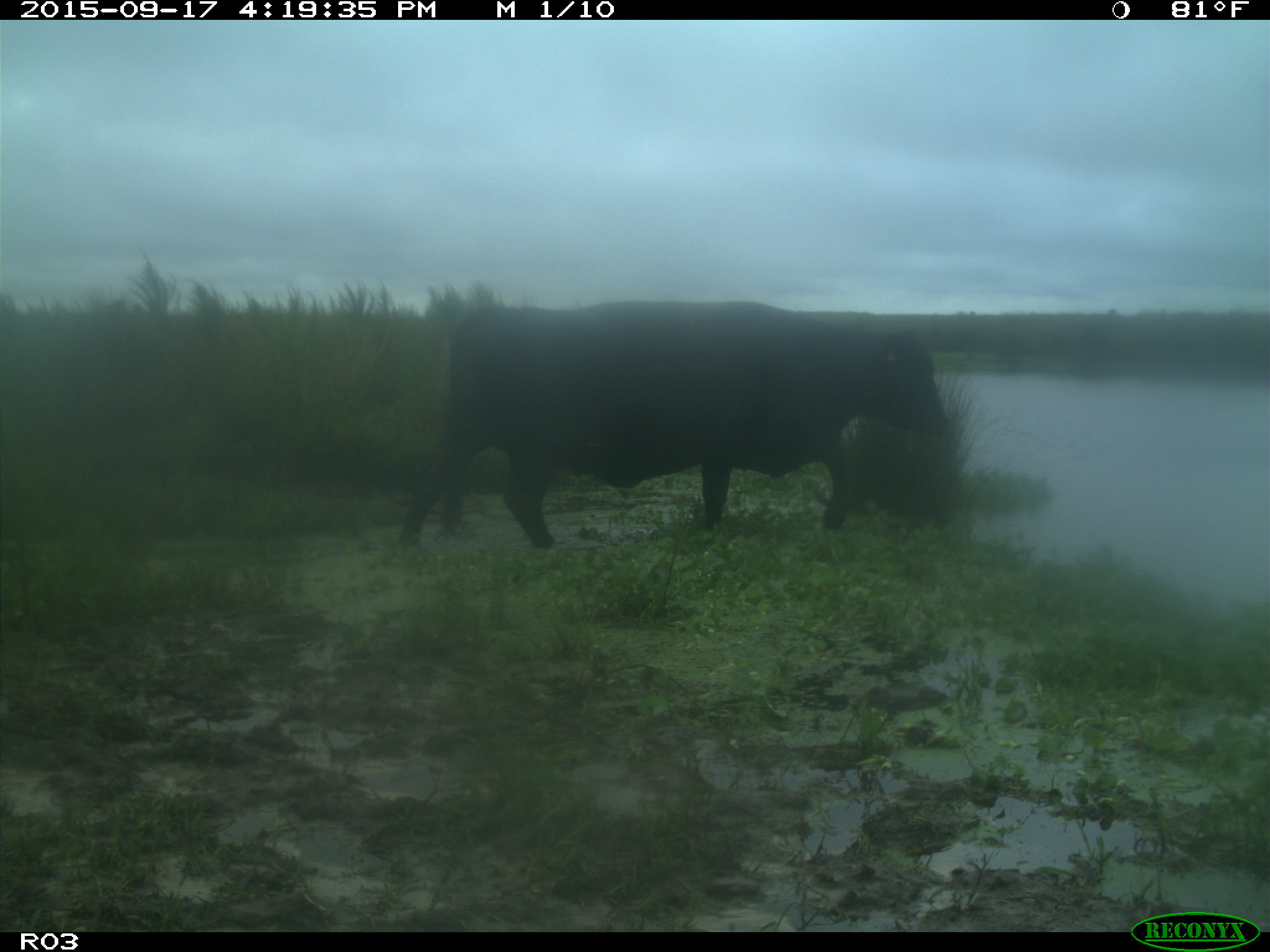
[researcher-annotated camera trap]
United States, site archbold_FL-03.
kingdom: Animalia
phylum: Chordata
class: Mammalia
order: Artiodactyla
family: Bovidae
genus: Bos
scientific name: Bos taurus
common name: domestic cow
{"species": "Bos taurus (domestic cow)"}